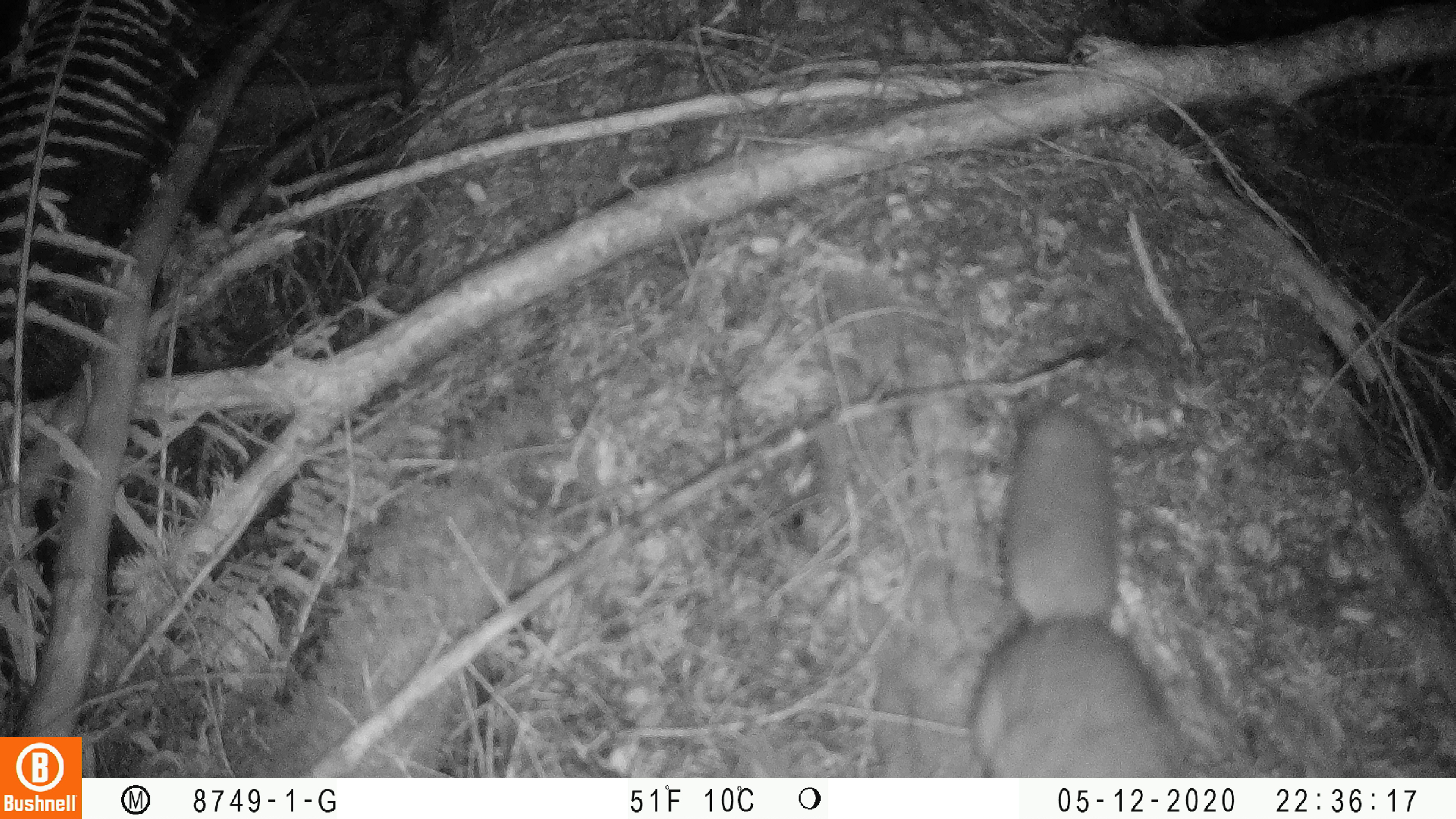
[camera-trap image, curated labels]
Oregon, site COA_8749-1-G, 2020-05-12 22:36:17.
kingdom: Animalia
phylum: Chordata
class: Mammalia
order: Rodentia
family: Sciuridae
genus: Glaucomys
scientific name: Glaucomys oregonensis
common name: humboldt's flying squirrel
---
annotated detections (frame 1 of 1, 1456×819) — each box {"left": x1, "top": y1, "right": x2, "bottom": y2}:
humboldt's flying squirrel: {"left": 947, "top": 390, "right": 1192, "bottom": 775}